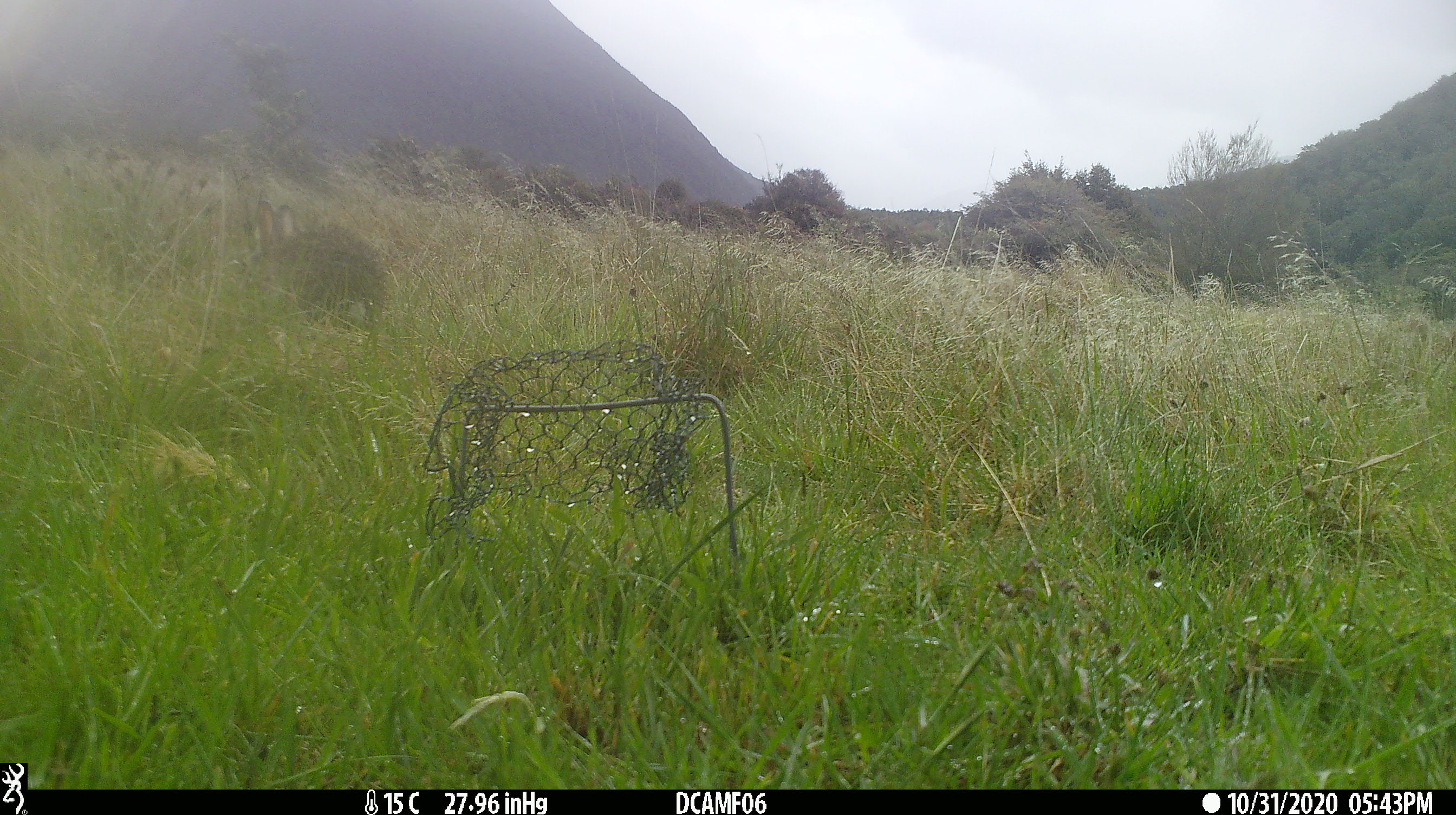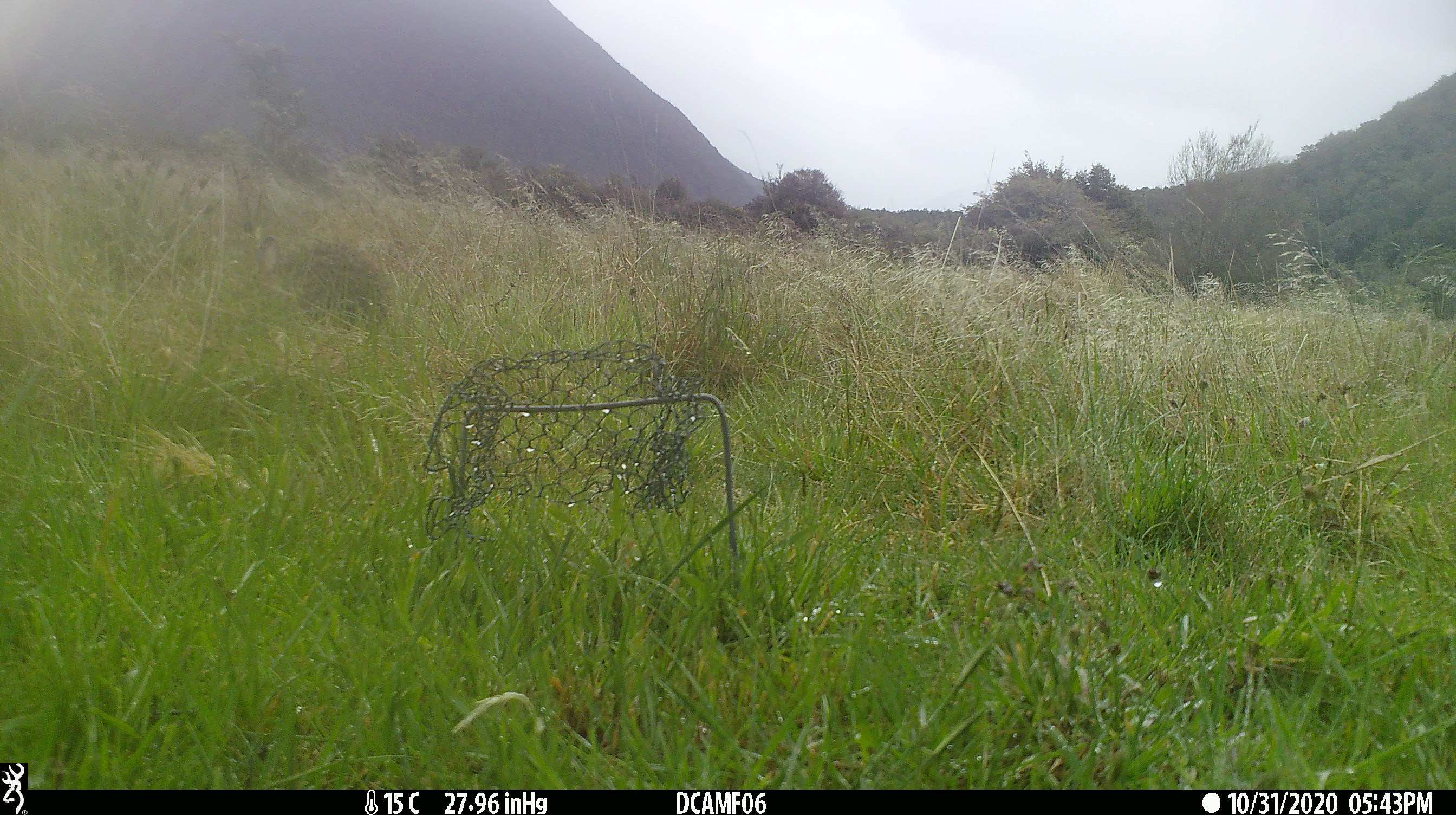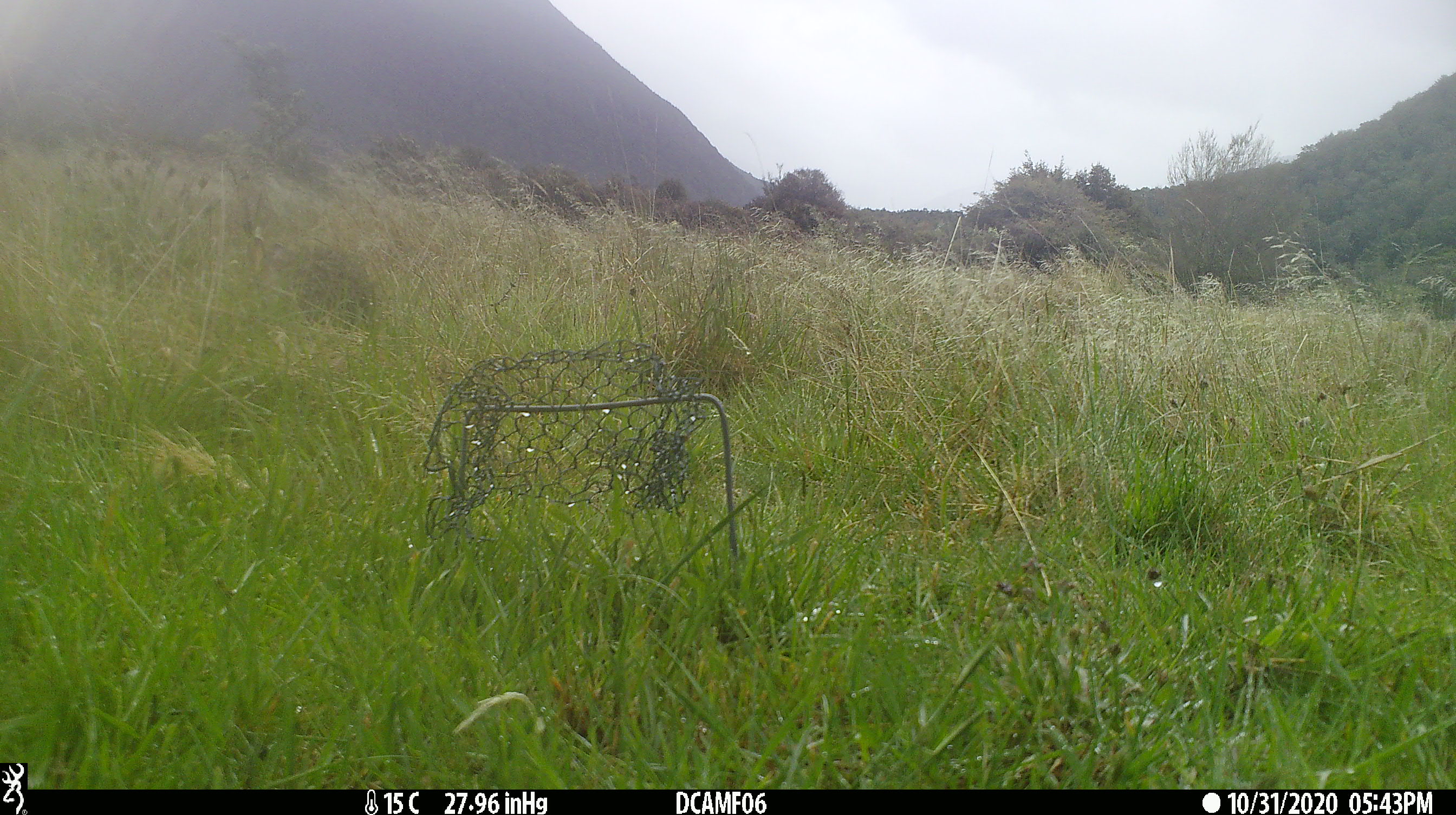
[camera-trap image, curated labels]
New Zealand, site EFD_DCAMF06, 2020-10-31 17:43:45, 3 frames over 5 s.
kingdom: Animalia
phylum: Chordata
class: Mammalia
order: Lagomorpha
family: Leporidae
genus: Oryctolagus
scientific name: Oryctolagus cuniculus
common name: european rabbit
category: rabbit